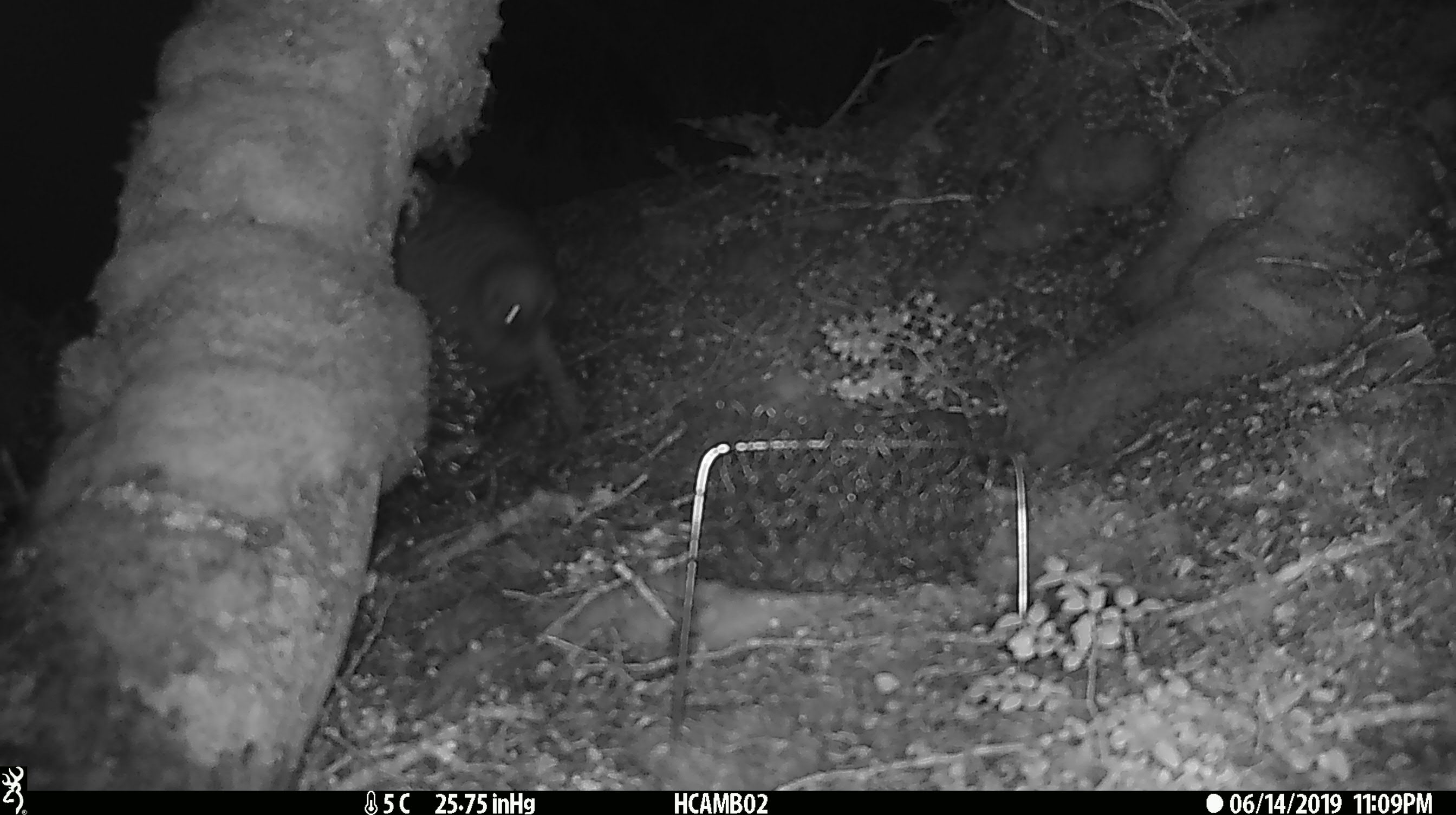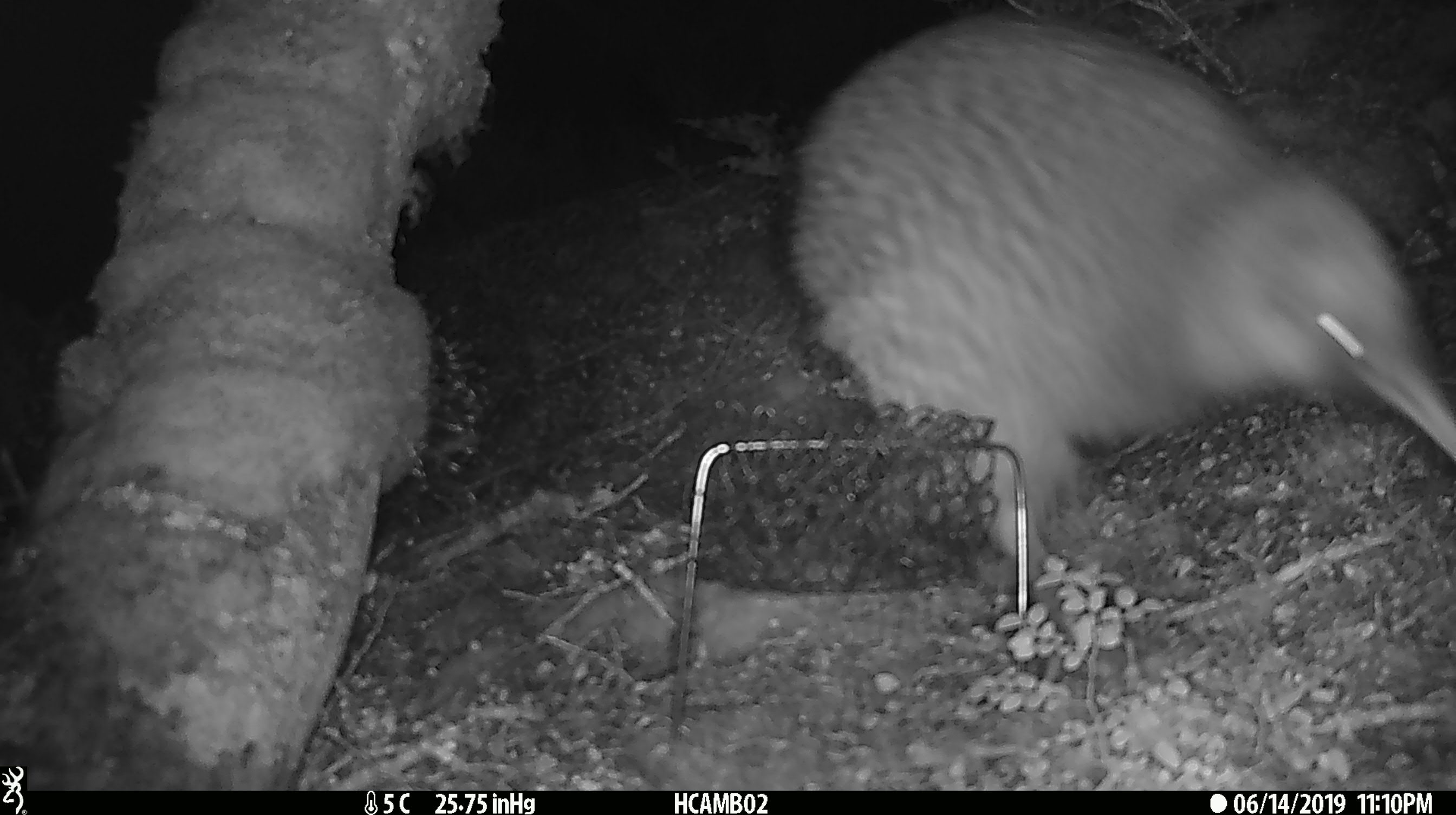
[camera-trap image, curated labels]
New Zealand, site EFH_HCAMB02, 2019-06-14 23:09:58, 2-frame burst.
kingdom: Animalia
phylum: Chordata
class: Aves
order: Apterygiformes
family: Apterygidae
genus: Apteryx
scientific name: Apteryx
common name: kiwi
Kiwi (Apteryx).